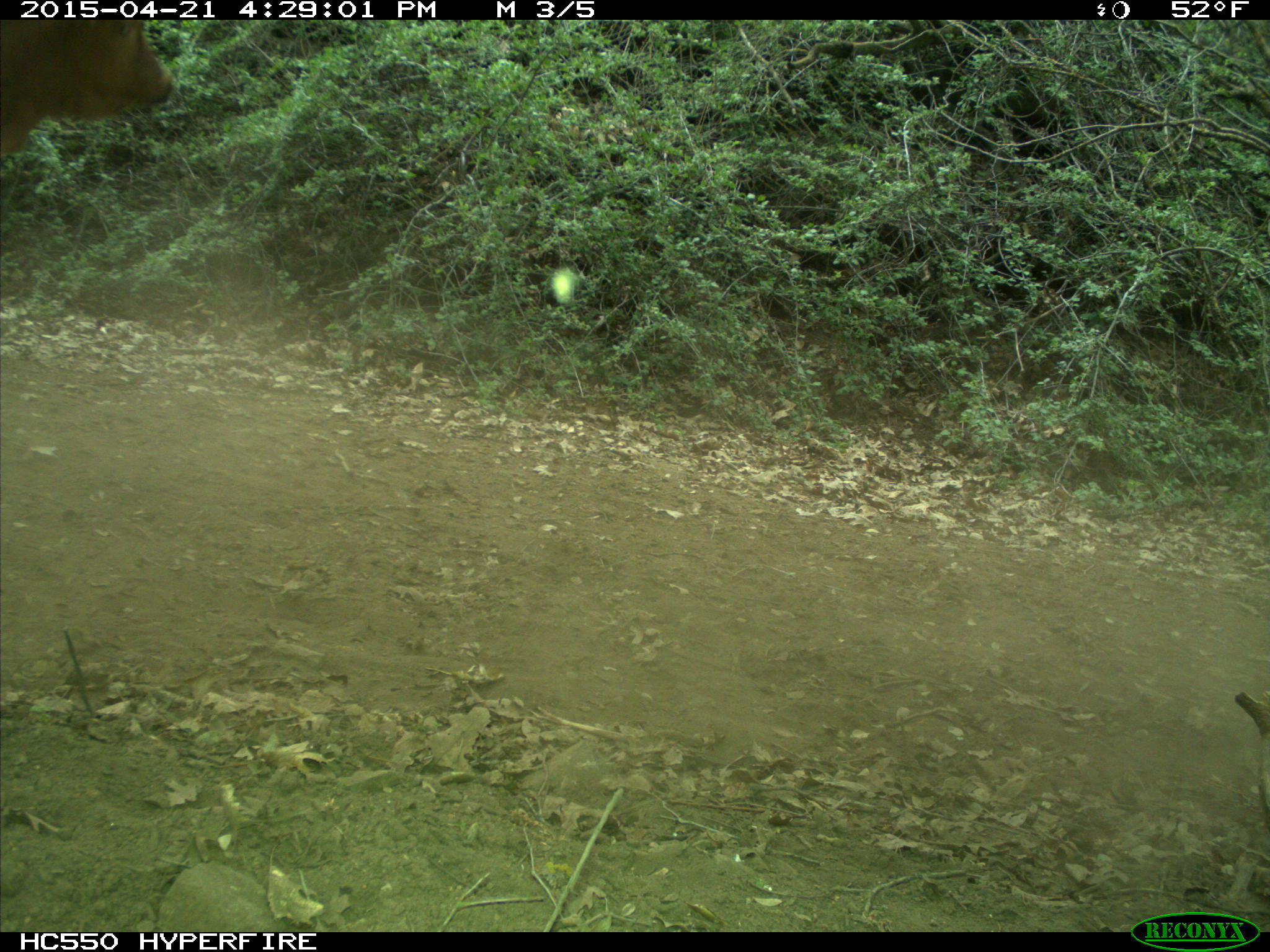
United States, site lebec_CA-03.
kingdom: Animalia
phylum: Chordata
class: Mammalia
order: Artiodactyla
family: Bovidae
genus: Bos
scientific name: Bos taurus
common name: domestic cow